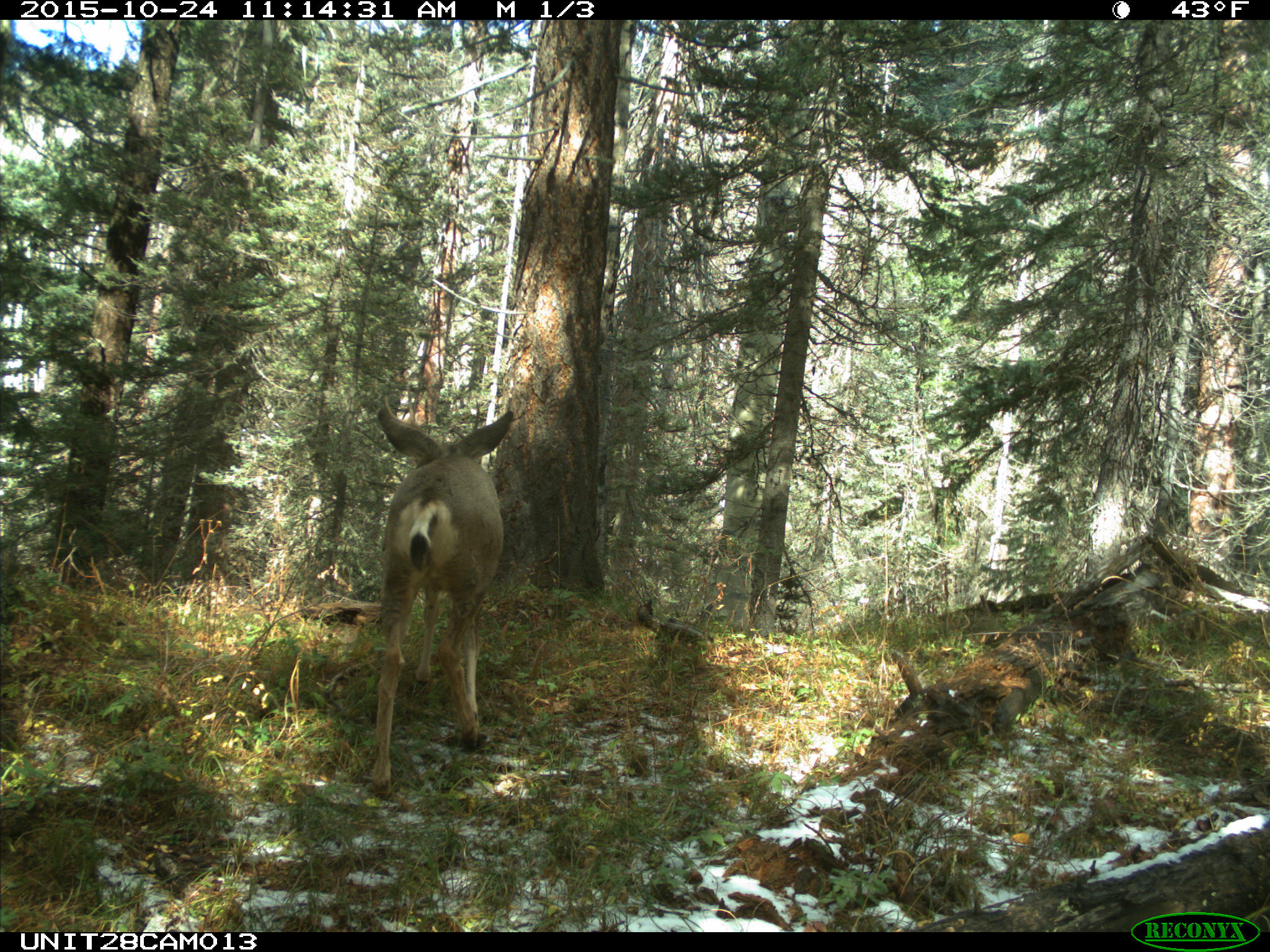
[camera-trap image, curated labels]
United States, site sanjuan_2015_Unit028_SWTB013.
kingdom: Animalia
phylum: Chordata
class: Mammalia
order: Artiodactyla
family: Cervidae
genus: Odocoileus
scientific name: Odocoileus hemionus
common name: mule deer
Odocoileus hemionus (mule deer).